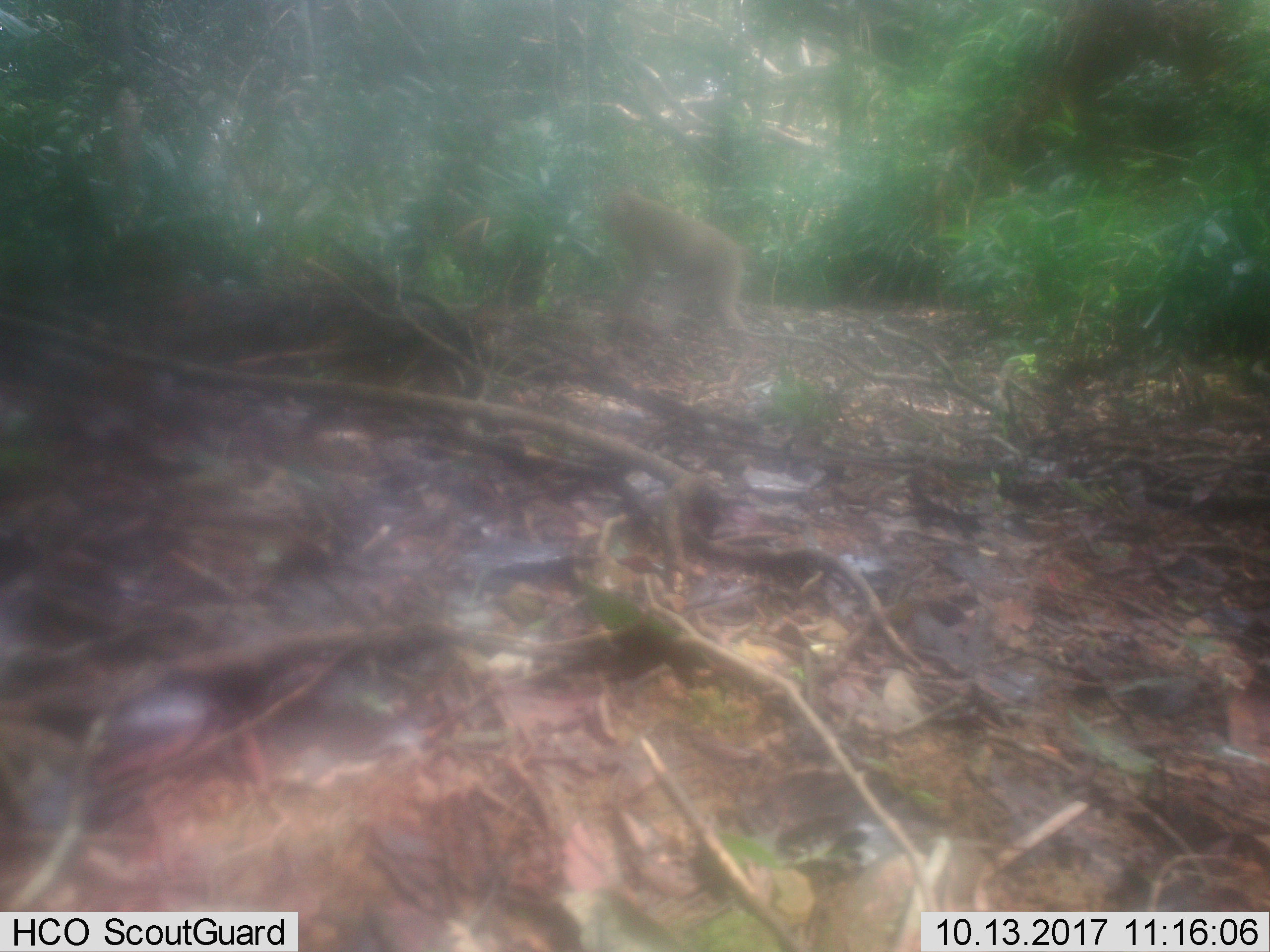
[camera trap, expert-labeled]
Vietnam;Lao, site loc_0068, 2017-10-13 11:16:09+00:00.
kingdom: Animalia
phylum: Chordata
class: Mammalia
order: Primates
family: Cercopithecidae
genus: Macaca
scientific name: Macaca nemestrina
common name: pig-tailed macaque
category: pig tailed macaque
Pig tailed macaque (pig-tailed macaque) (Macaca nemestrina). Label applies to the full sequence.